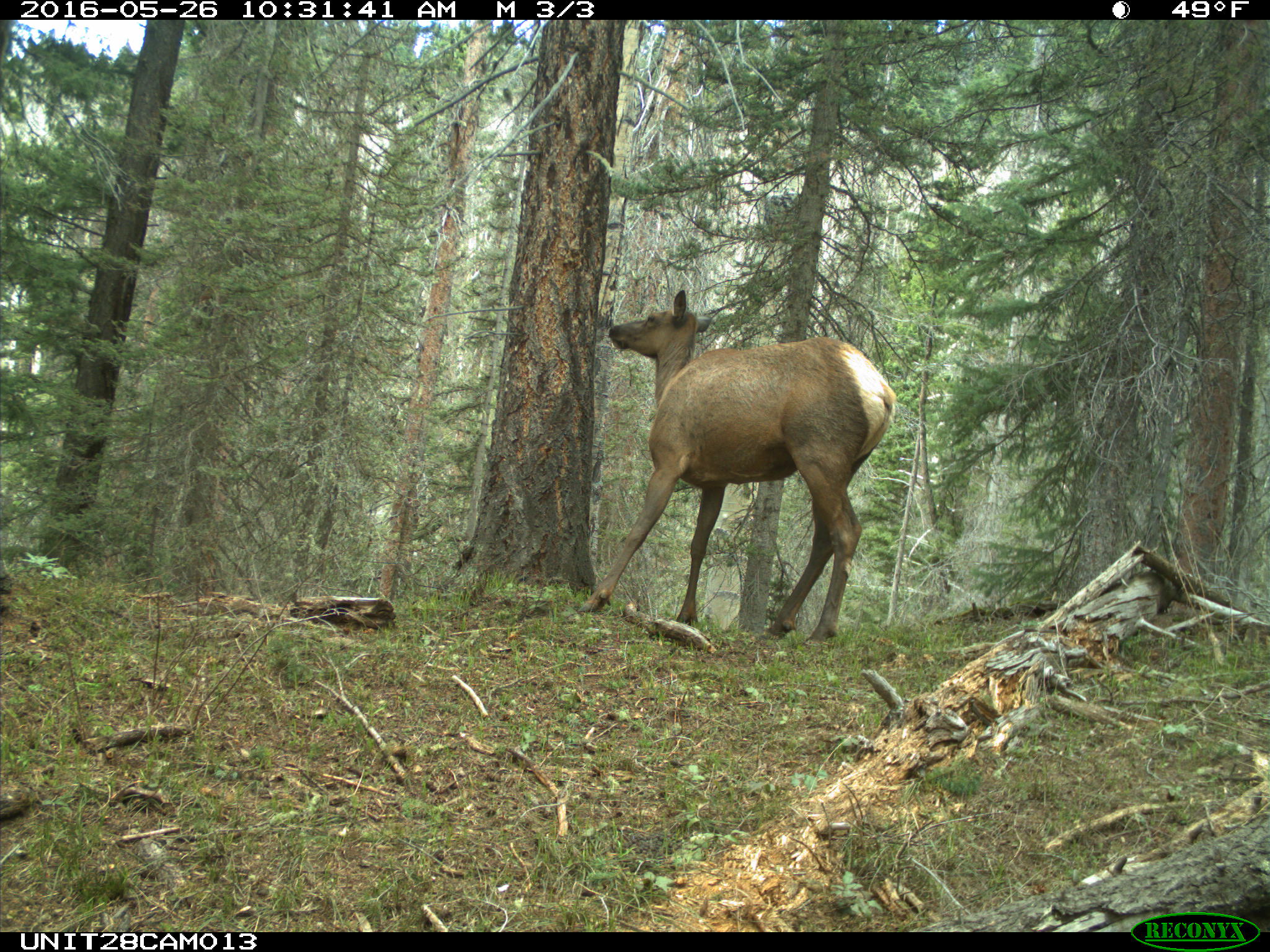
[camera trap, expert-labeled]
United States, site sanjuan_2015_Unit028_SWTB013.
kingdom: Animalia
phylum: Chordata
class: Mammalia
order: Artiodactyla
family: Cervidae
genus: Cervus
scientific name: Cervus elaphus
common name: red deer